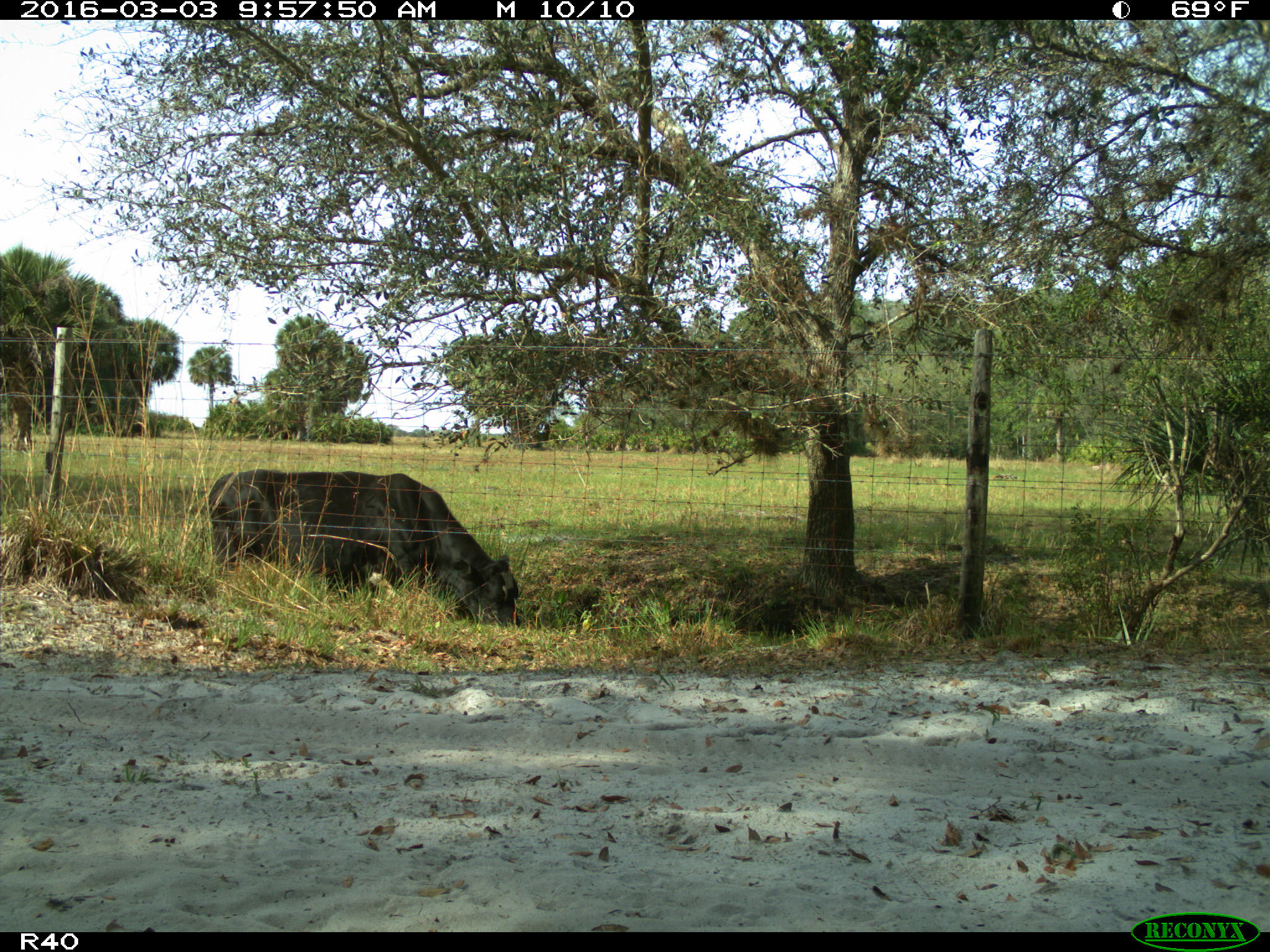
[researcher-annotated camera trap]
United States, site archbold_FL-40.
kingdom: Animalia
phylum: Chordata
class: Mammalia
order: Artiodactyla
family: Bovidae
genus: Bos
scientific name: Bos taurus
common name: domestic cow